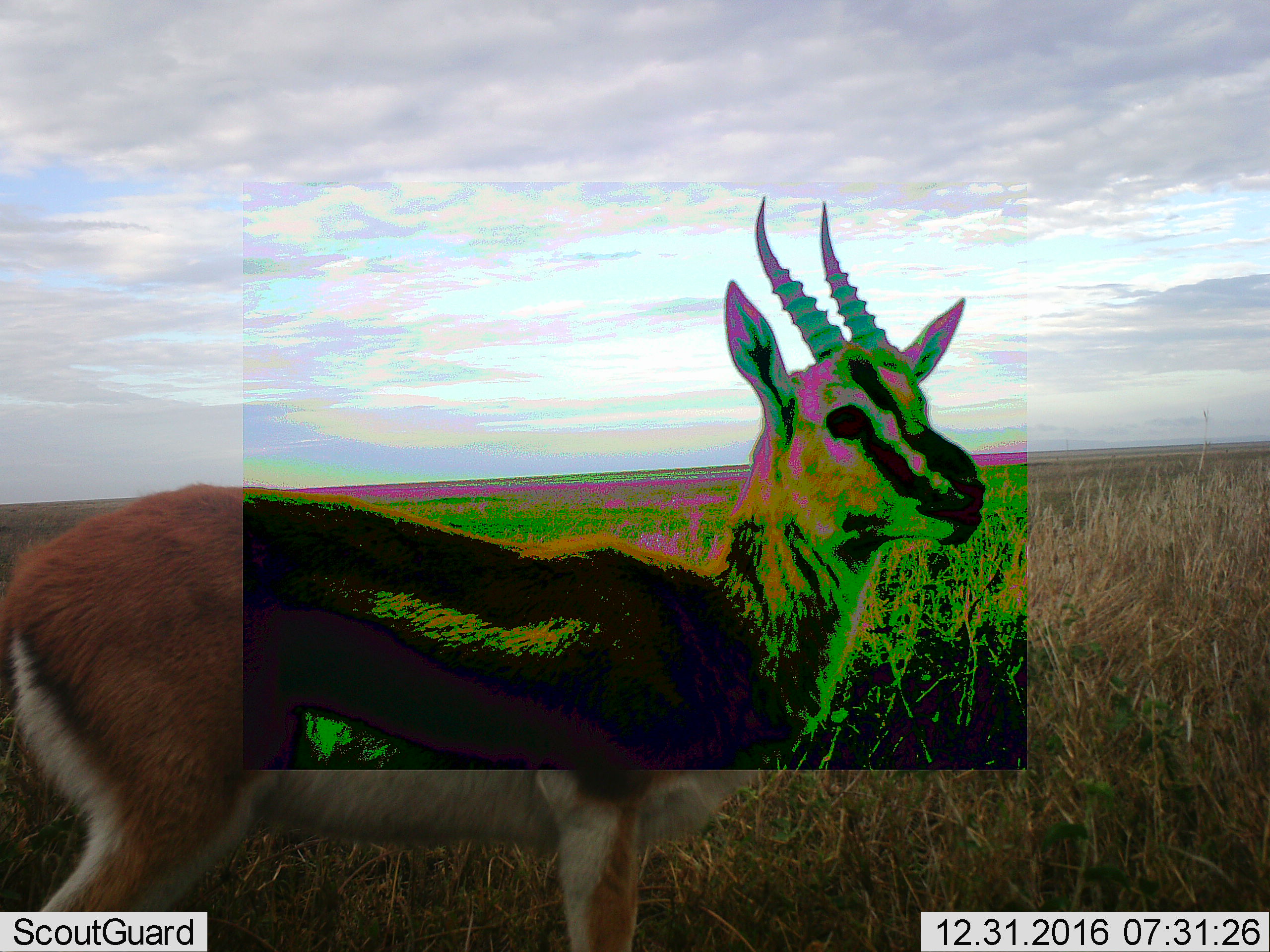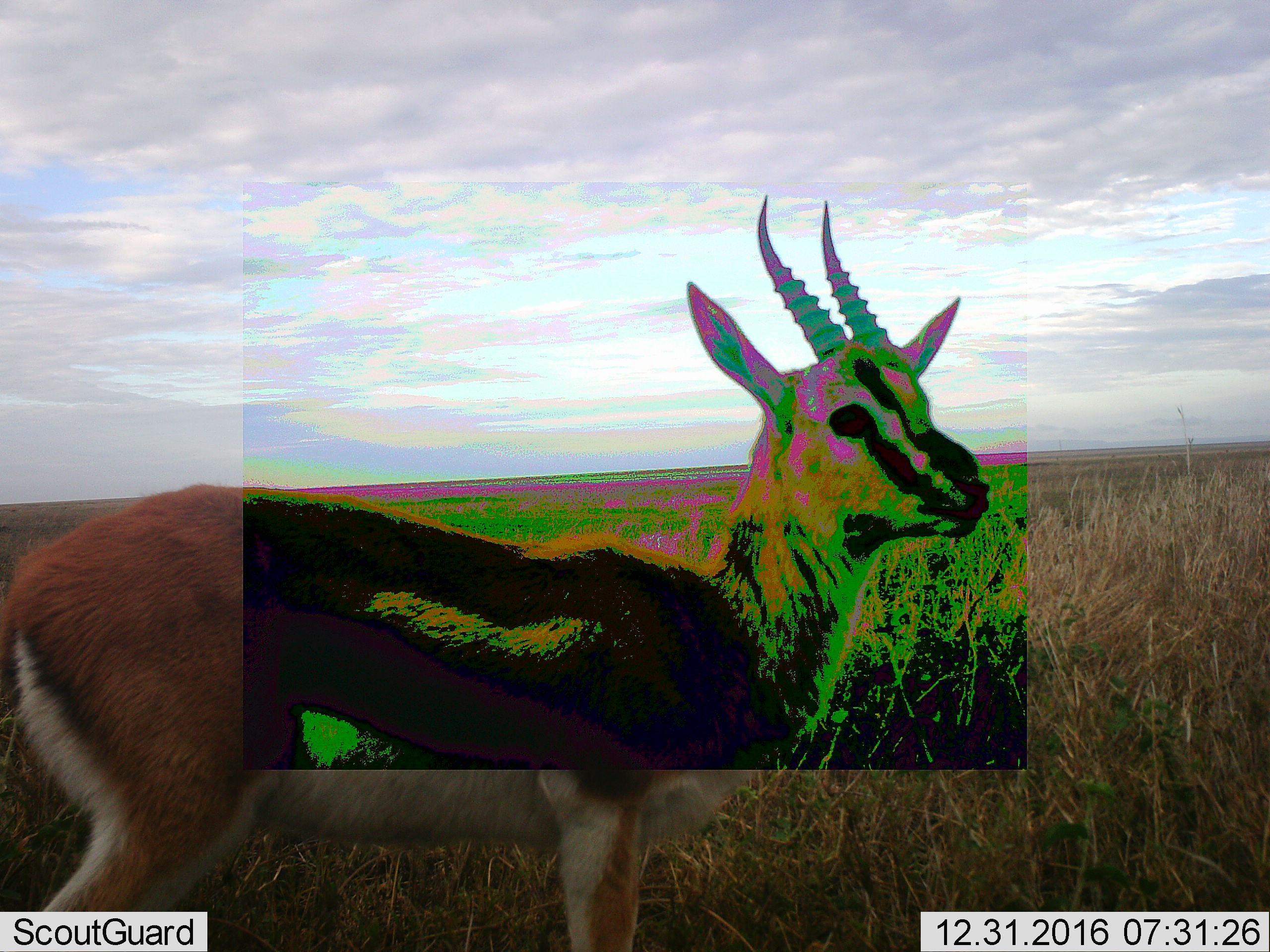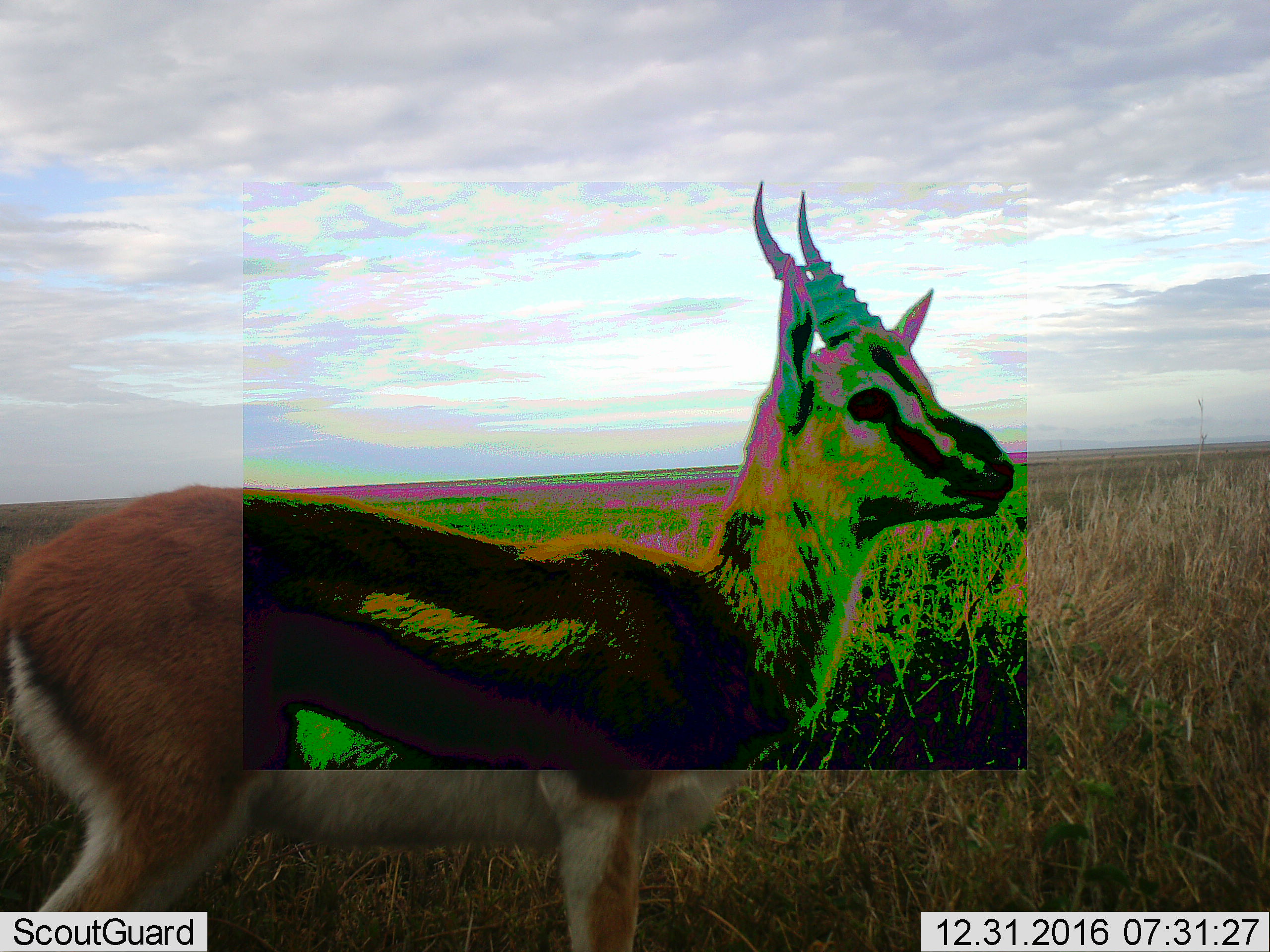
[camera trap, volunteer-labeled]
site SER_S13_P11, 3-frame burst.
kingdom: Animalia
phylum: Chordata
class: Mammalia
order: Artiodactyla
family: Bovidae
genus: Eudorcas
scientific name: Eudorcas thomsonii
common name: thomson's gazelle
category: gazellethomsons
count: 1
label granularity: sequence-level